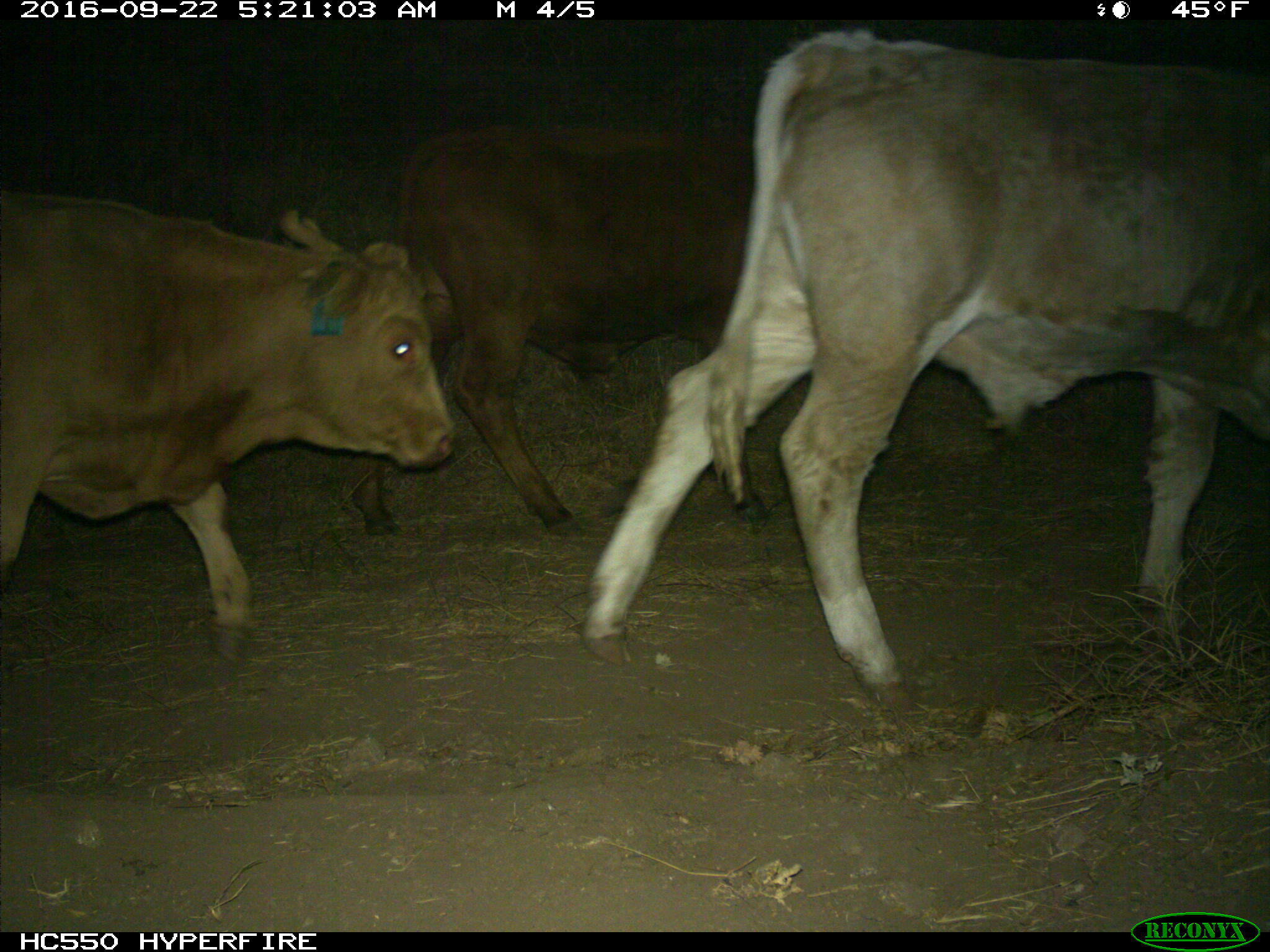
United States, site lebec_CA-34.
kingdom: Animalia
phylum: Chordata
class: Mammalia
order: Artiodactyla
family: Bovidae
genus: Bos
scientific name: Bos taurus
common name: domestic cow